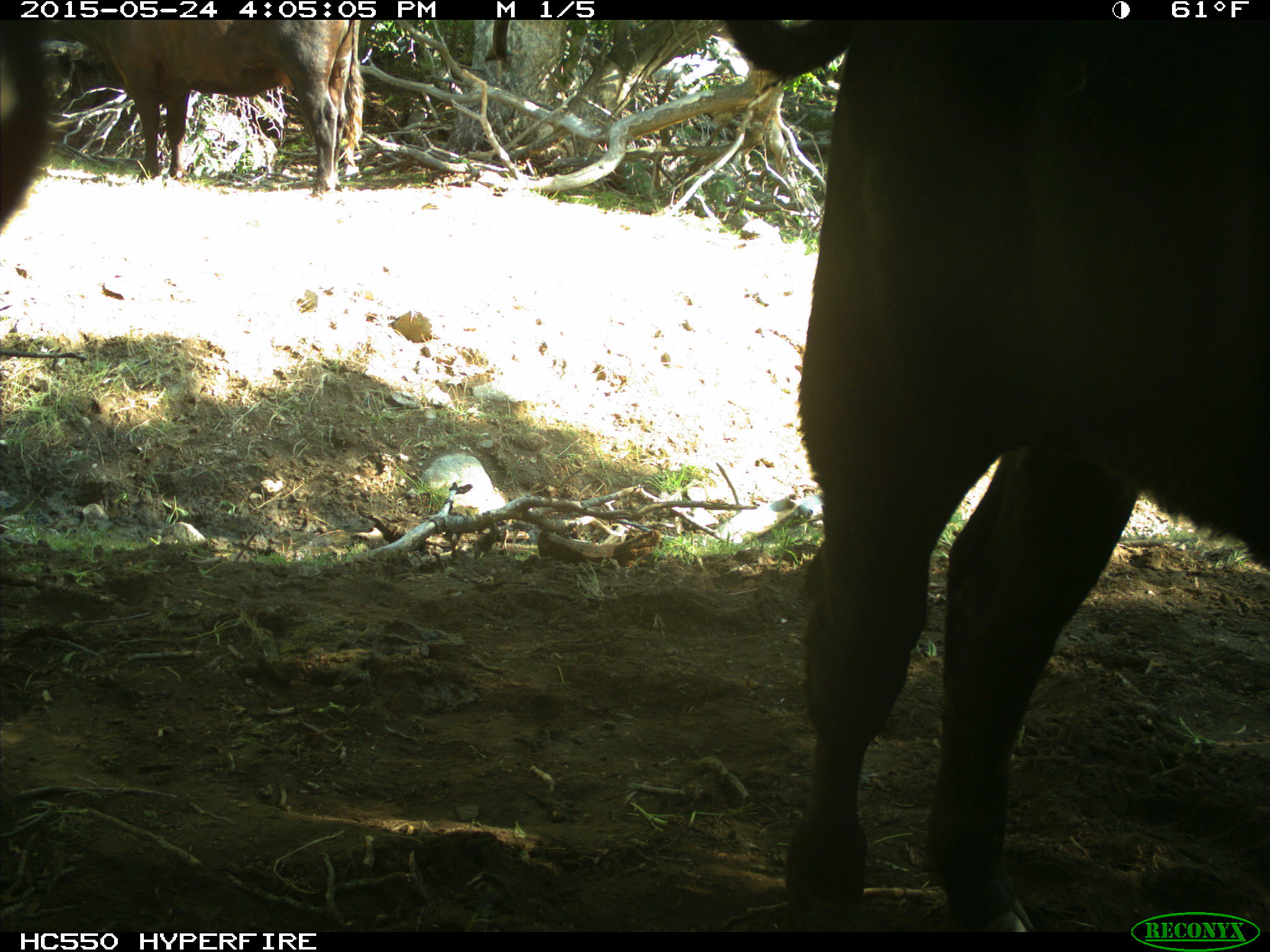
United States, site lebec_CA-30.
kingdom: Animalia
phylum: Chordata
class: Mammalia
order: Artiodactyla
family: Bovidae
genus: Bos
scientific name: Bos taurus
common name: domestic cow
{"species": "Bos taurus (domestic cow)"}